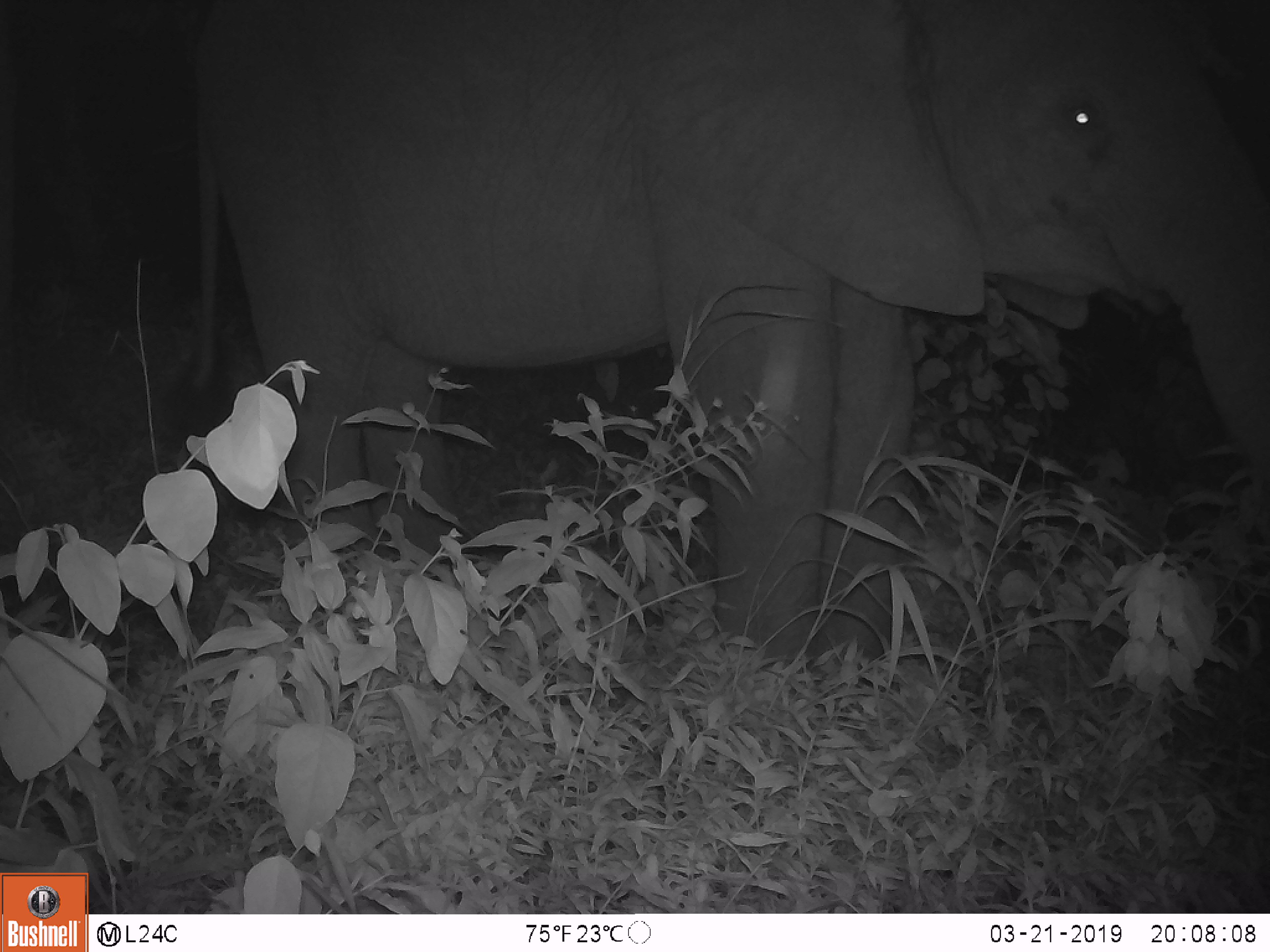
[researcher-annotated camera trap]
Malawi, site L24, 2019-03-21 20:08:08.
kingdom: Animalia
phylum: Chordata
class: Mammalia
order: Proboscidea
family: Elephantidae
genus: Loxodonta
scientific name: Loxodonta africana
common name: african savanna elephant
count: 1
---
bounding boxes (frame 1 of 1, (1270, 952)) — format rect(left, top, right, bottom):
african savanna elephant: rect(177, 0, 1268, 663)